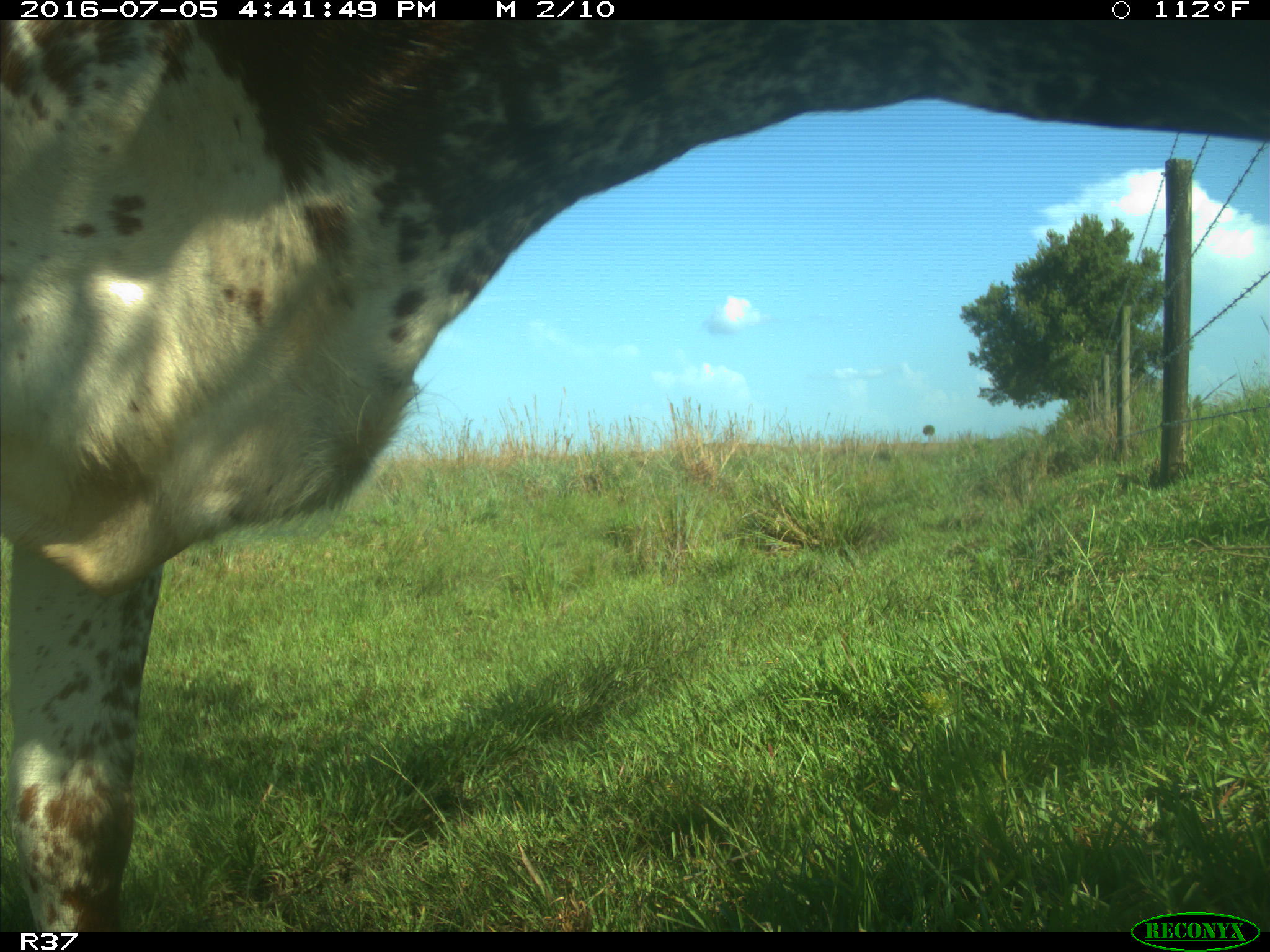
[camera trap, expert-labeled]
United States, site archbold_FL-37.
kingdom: Animalia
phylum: Chordata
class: Mammalia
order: Artiodactyla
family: Bovidae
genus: Bos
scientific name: Bos taurus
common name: domestic cow